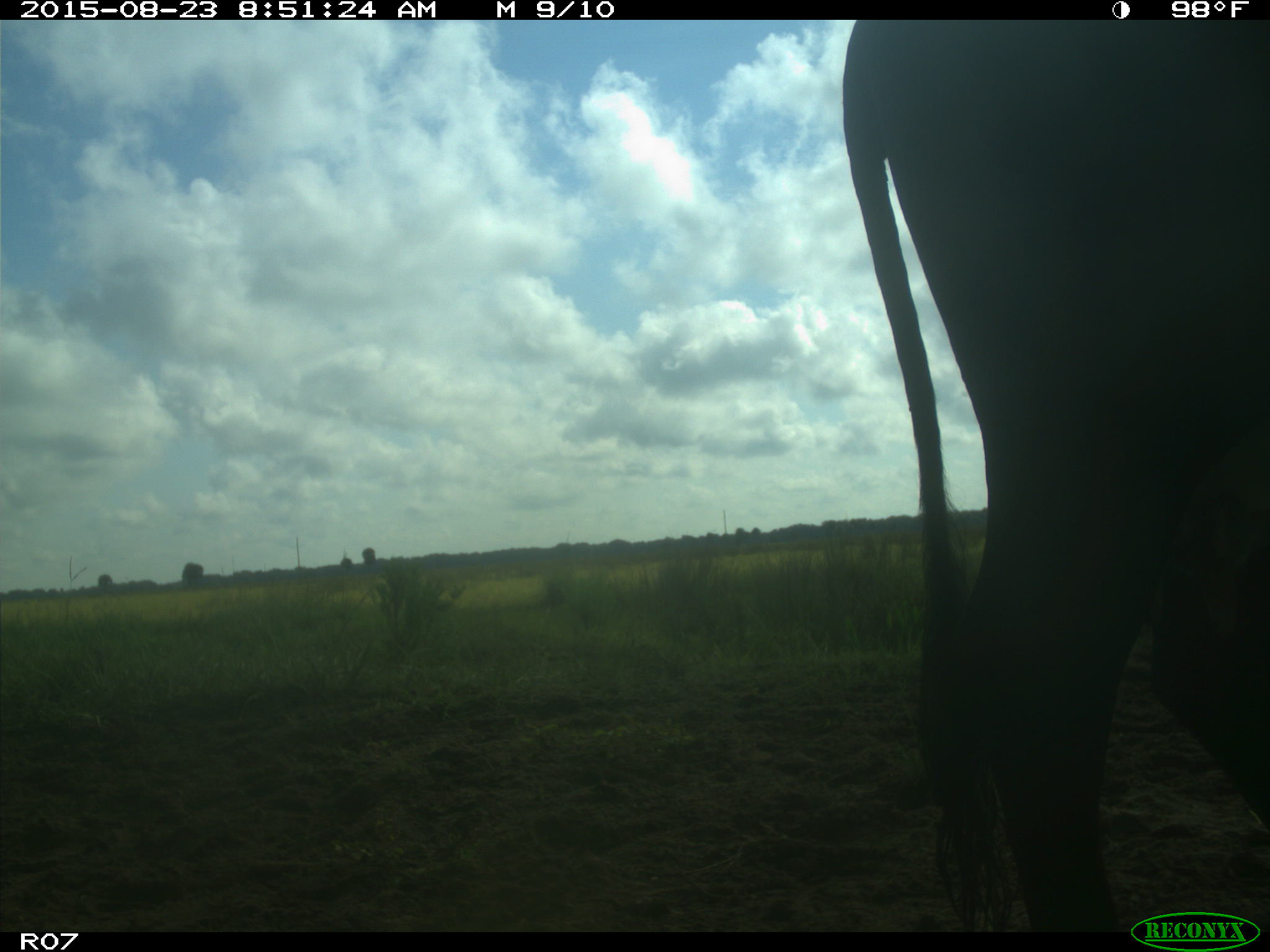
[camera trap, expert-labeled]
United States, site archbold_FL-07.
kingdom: Animalia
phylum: Chordata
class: Mammalia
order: Artiodactyla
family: Bovidae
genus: Bos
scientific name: Bos taurus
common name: domestic cow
Bos taurus (domestic cow).